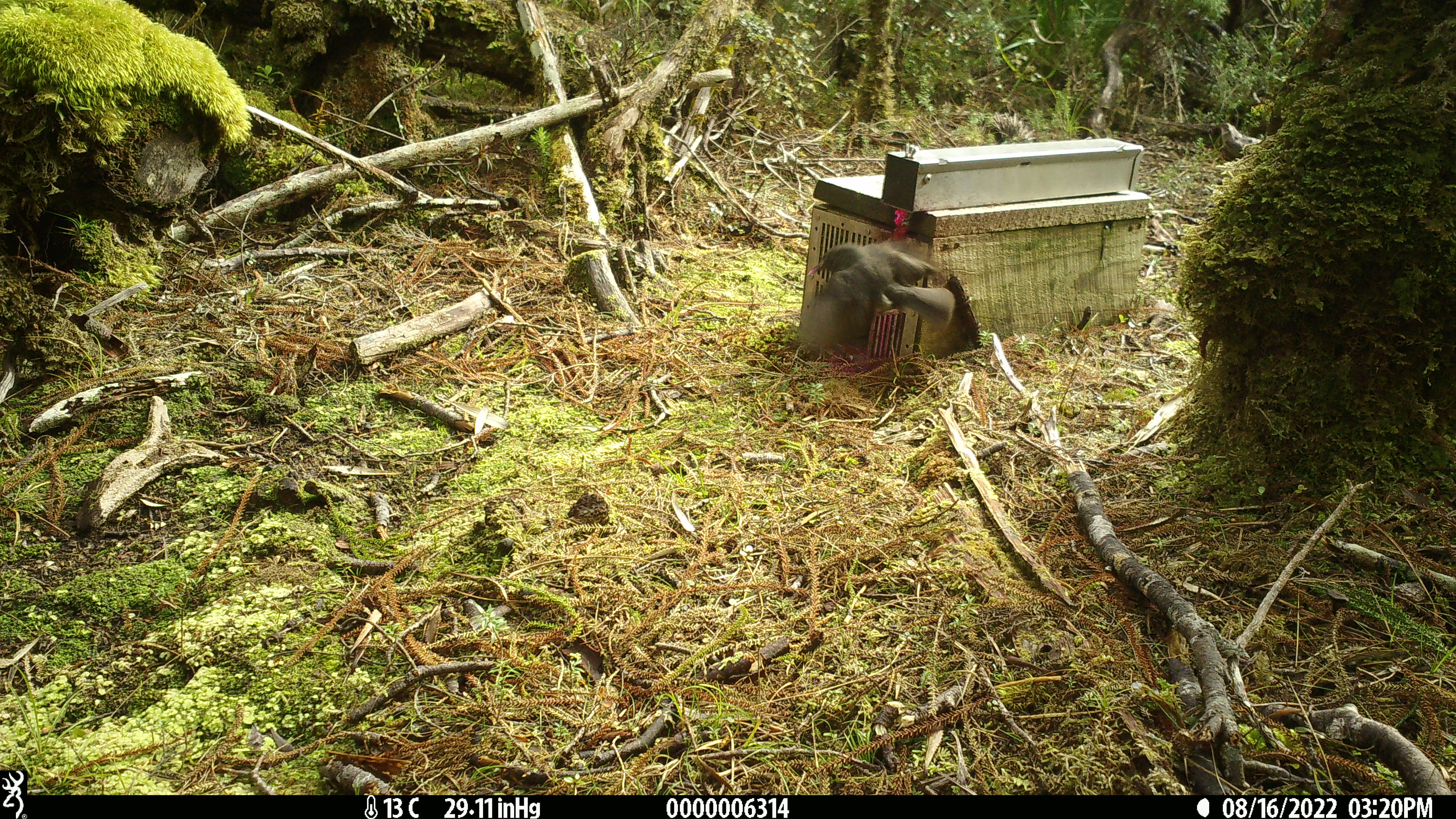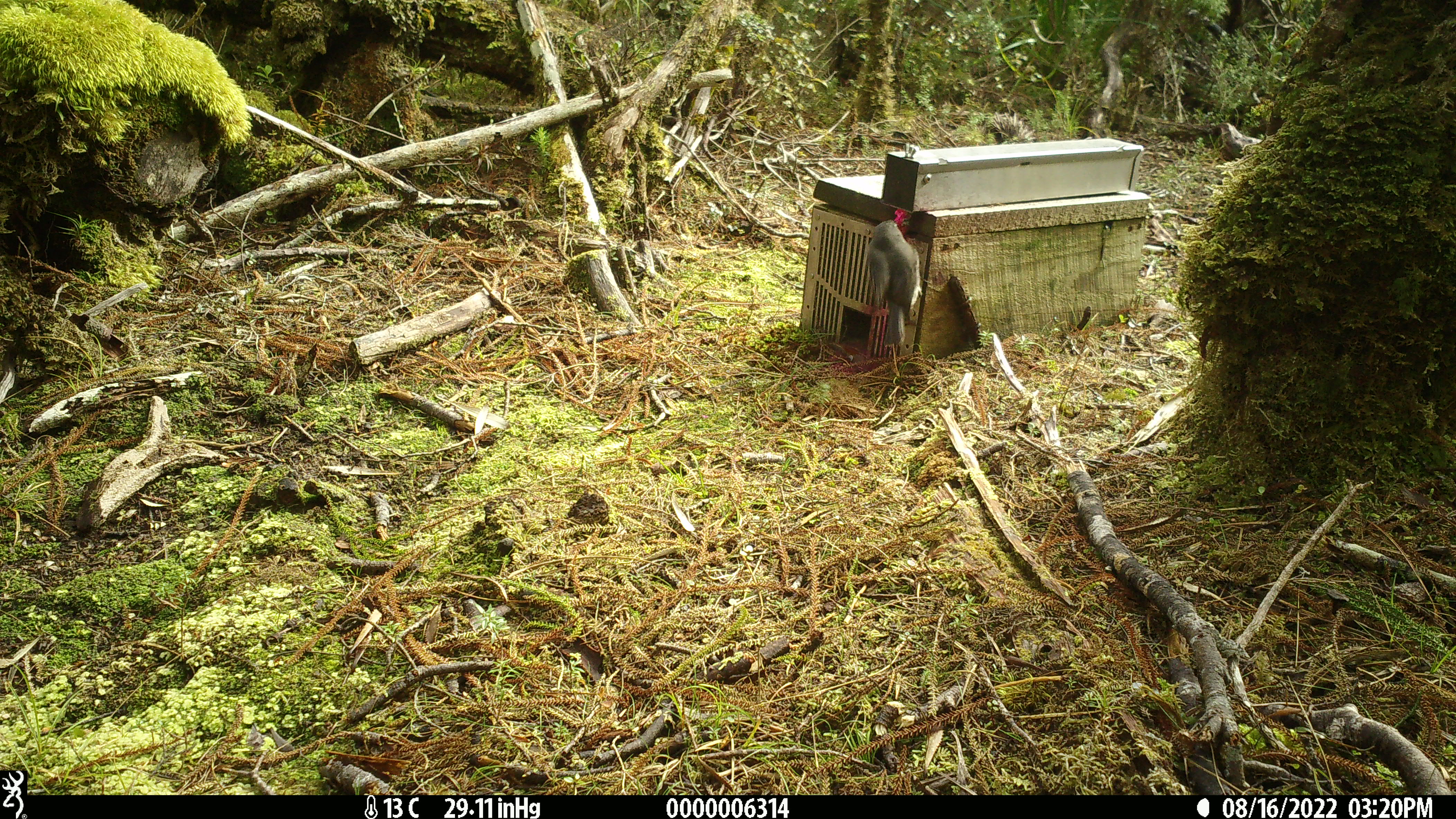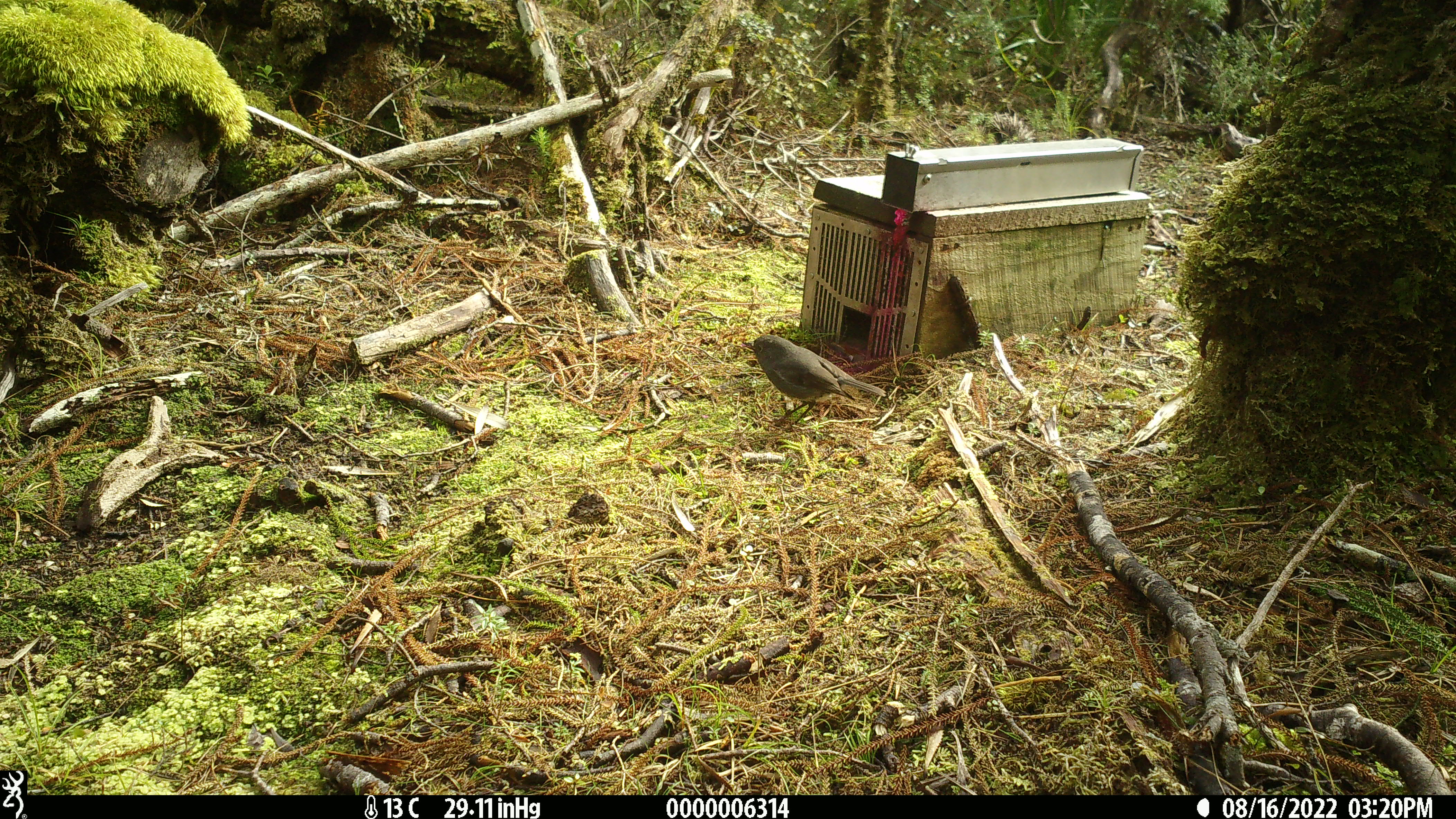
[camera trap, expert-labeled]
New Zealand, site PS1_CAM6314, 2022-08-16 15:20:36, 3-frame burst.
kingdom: Animalia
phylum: Chordata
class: Aves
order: Passeriformes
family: Petroicidae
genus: Petroica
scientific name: Petroica australis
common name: new zealand robin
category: robin